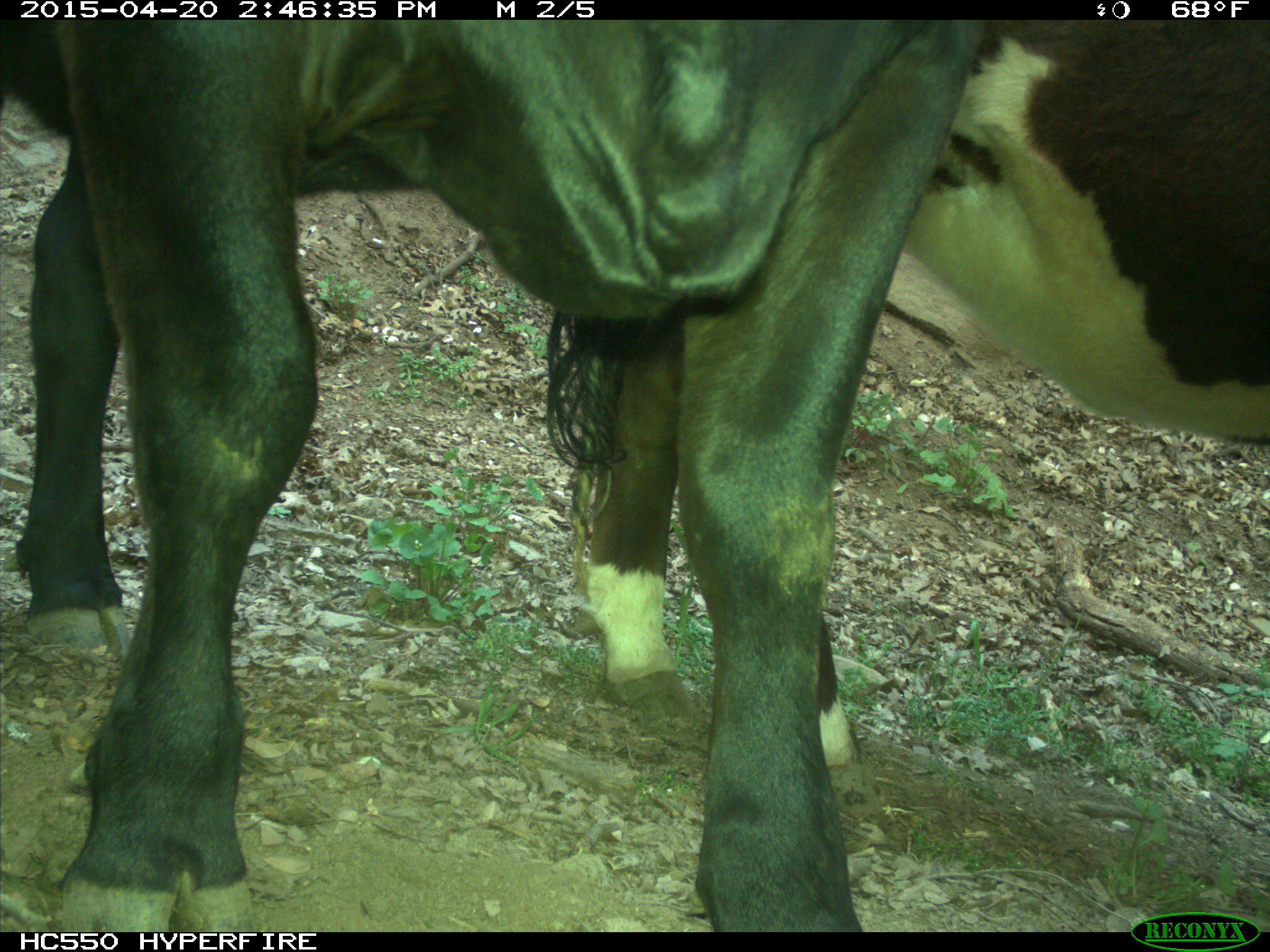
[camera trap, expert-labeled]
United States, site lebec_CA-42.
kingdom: Animalia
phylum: Chordata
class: Mammalia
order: Artiodactyla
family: Bovidae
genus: Bos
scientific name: Bos taurus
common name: domestic cow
Bos taurus (domestic cow).